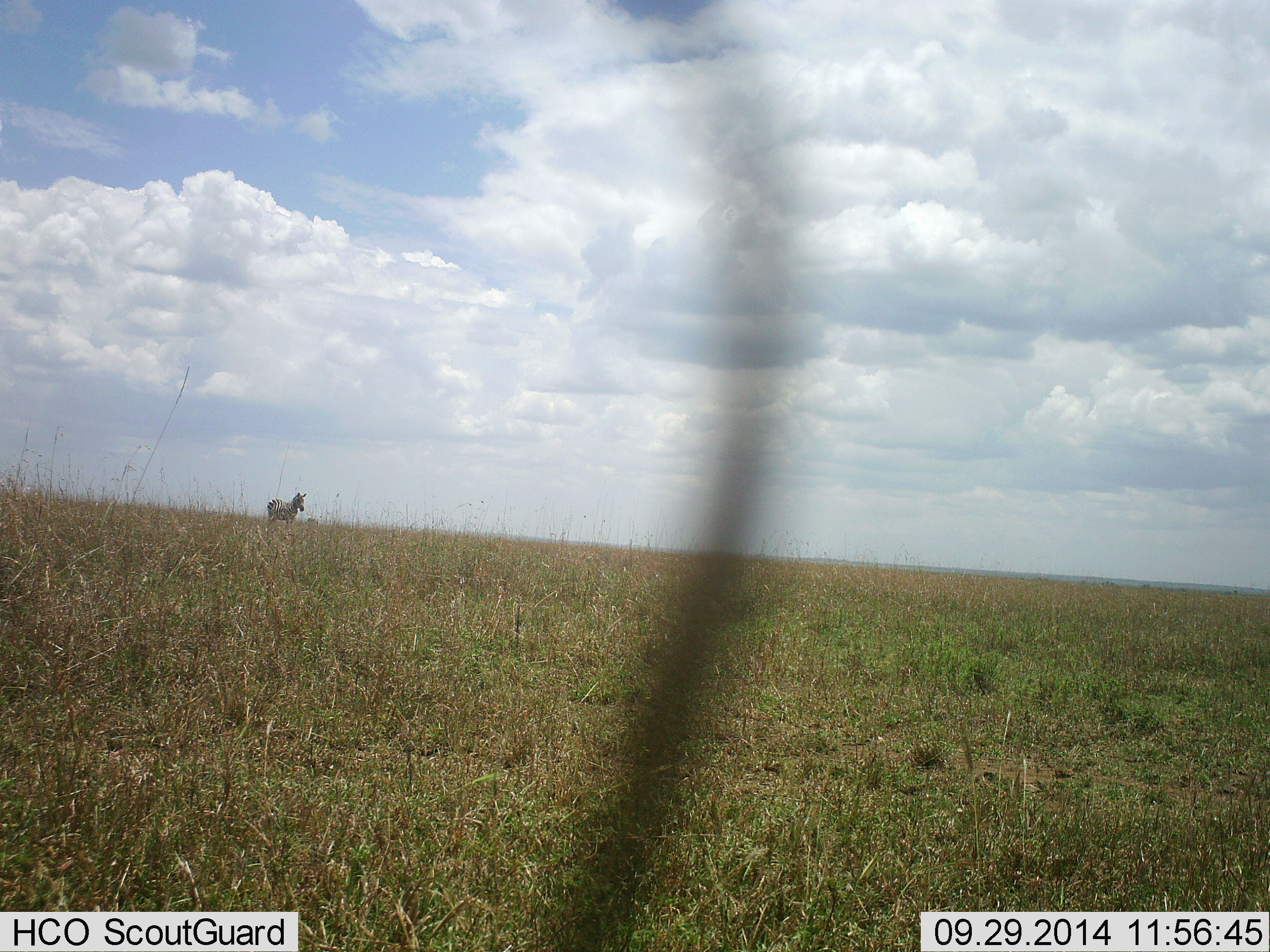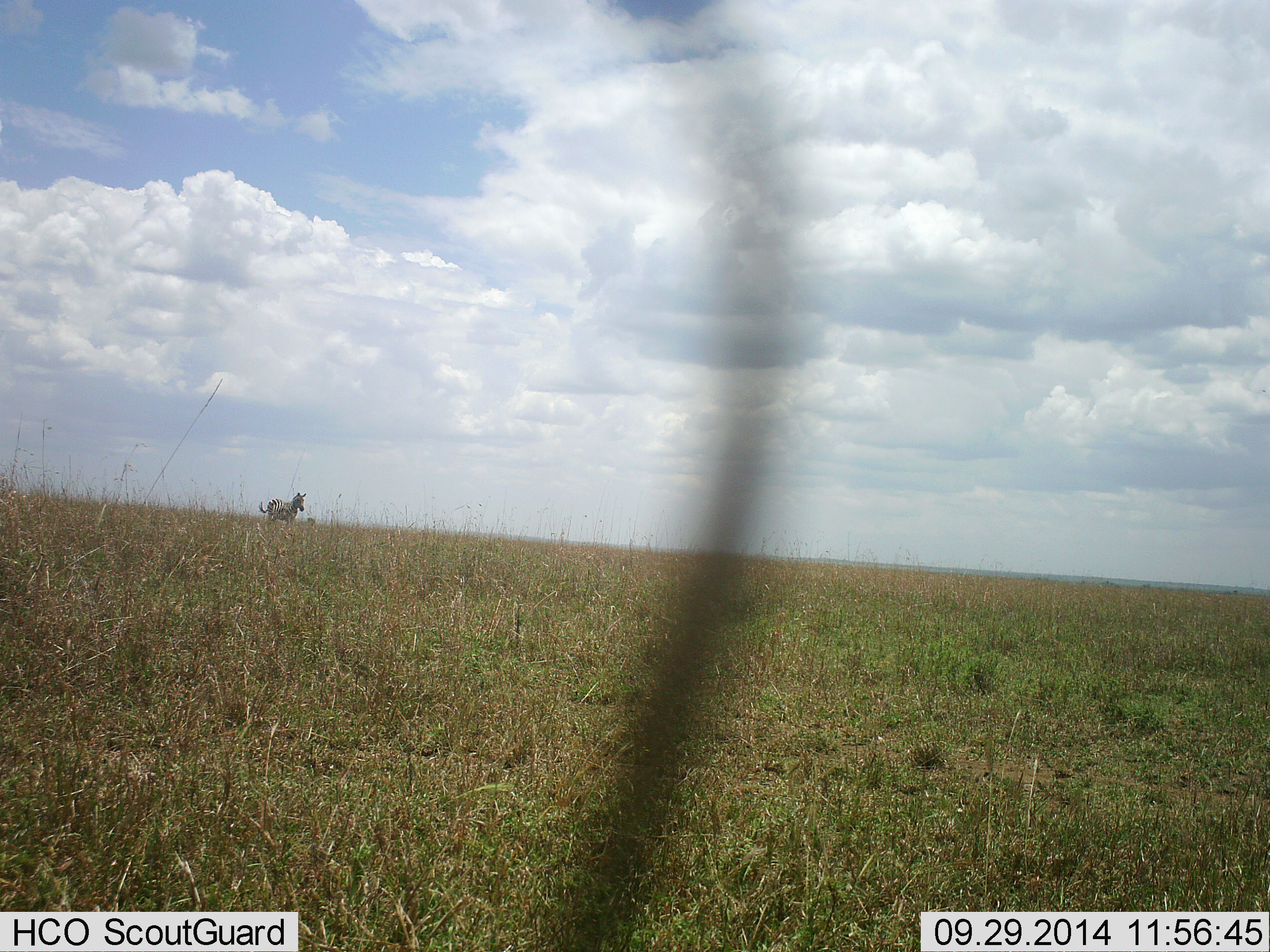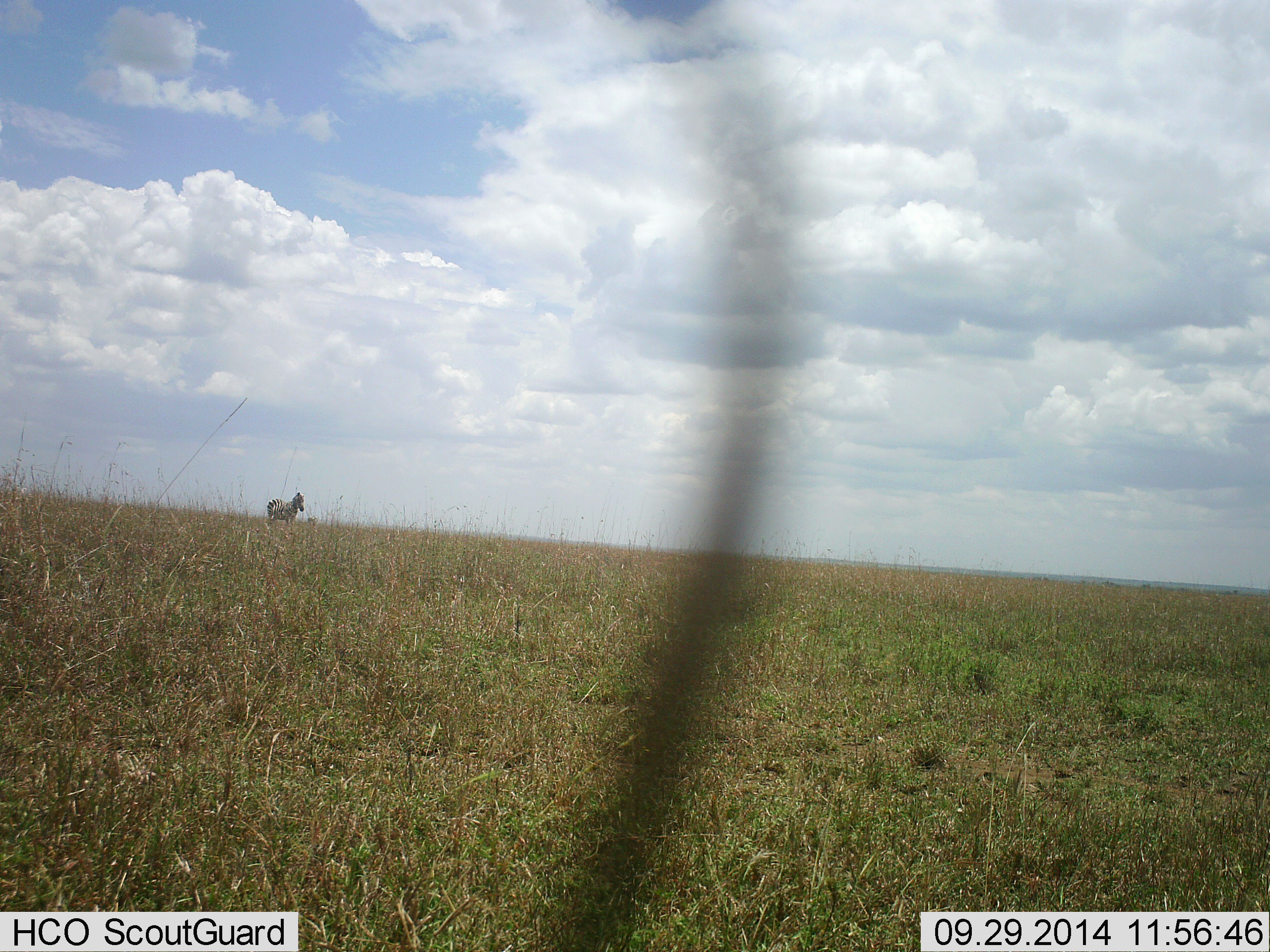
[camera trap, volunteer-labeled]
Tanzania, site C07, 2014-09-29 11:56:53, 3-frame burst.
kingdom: Animalia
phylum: Chordata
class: Mammalia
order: Perissodactyla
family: Equidae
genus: Equus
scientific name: Equus quagga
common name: plains zebra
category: zebra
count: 1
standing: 80%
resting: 10%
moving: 10%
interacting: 0%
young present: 0%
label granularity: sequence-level